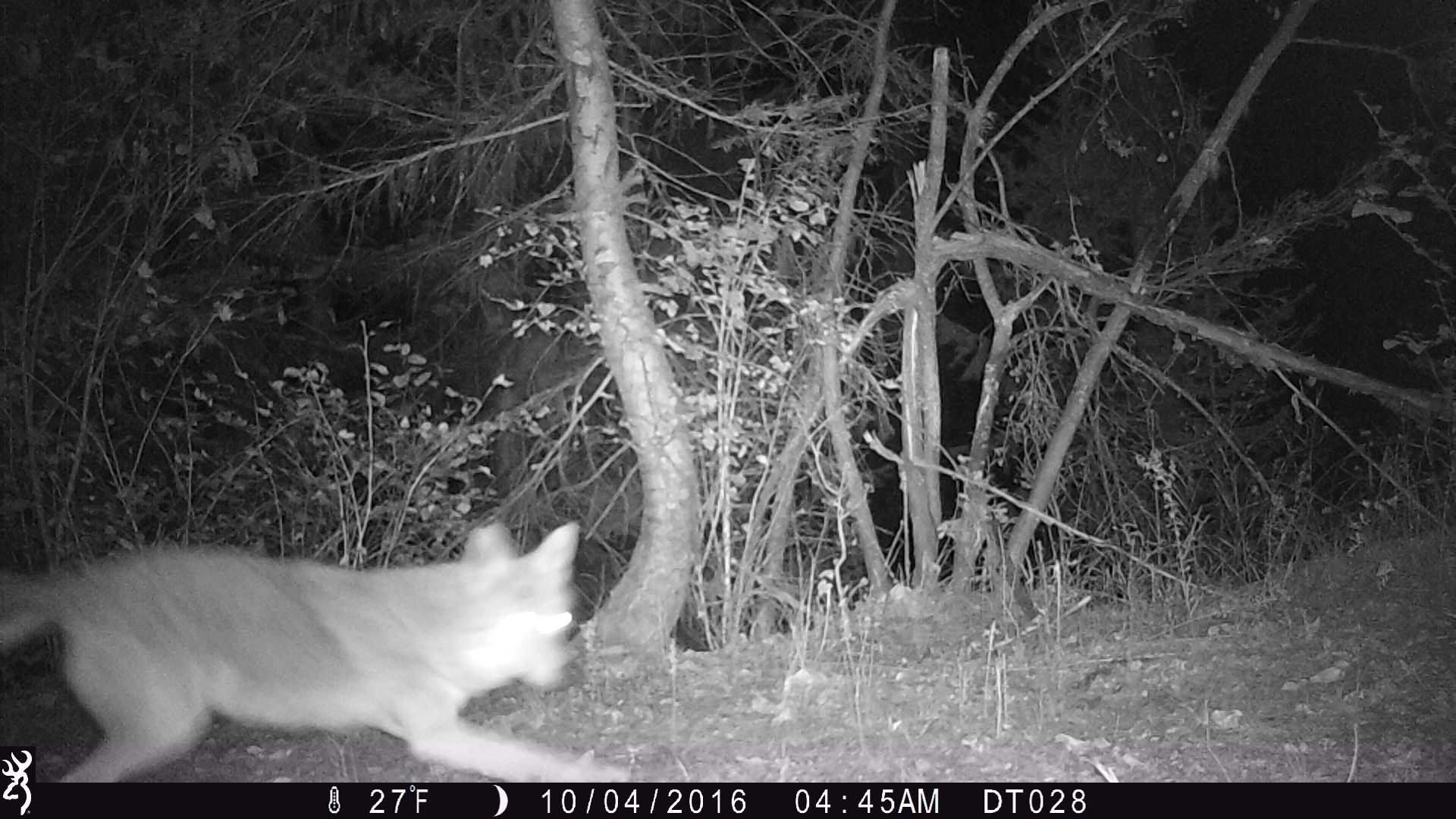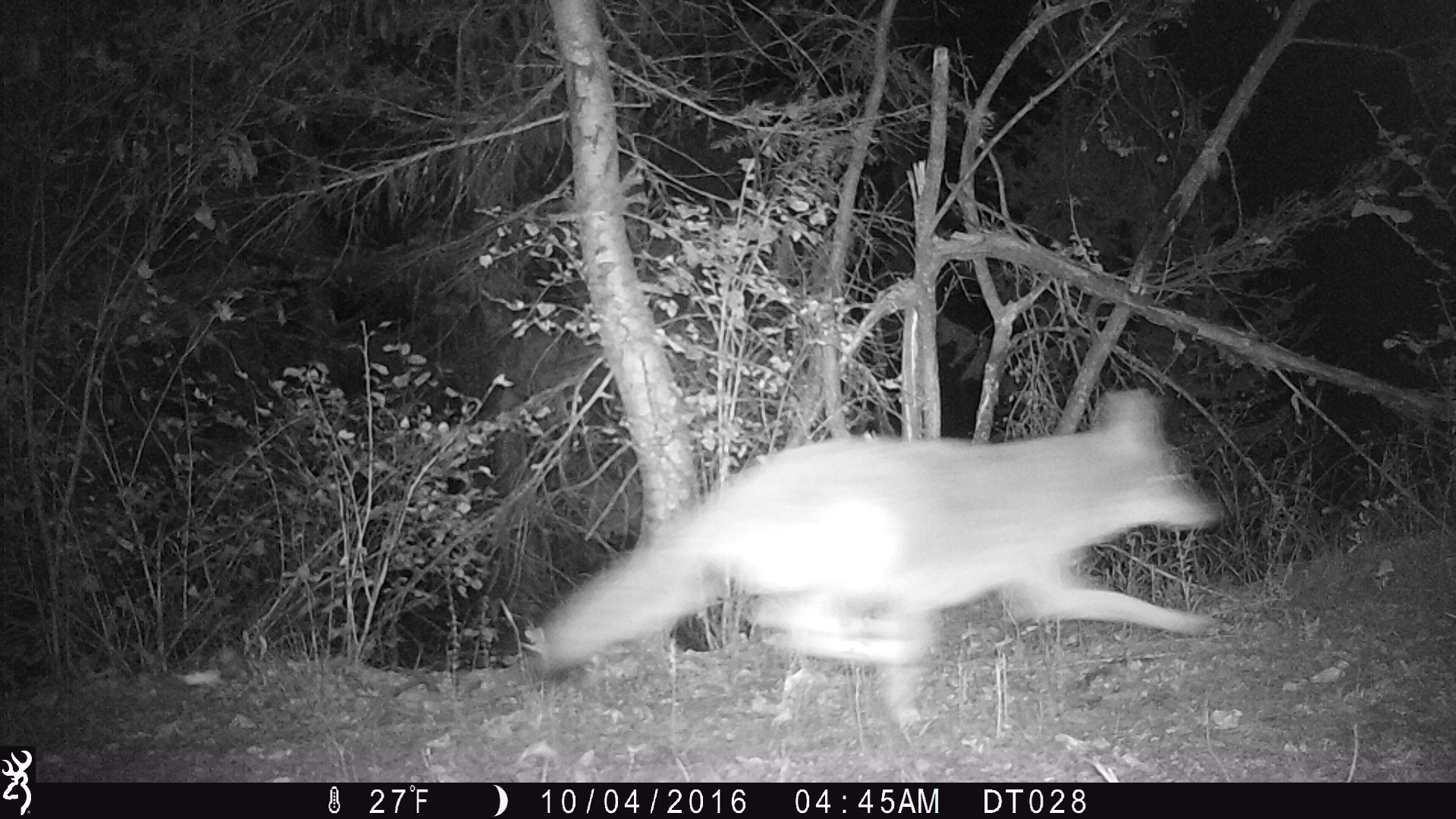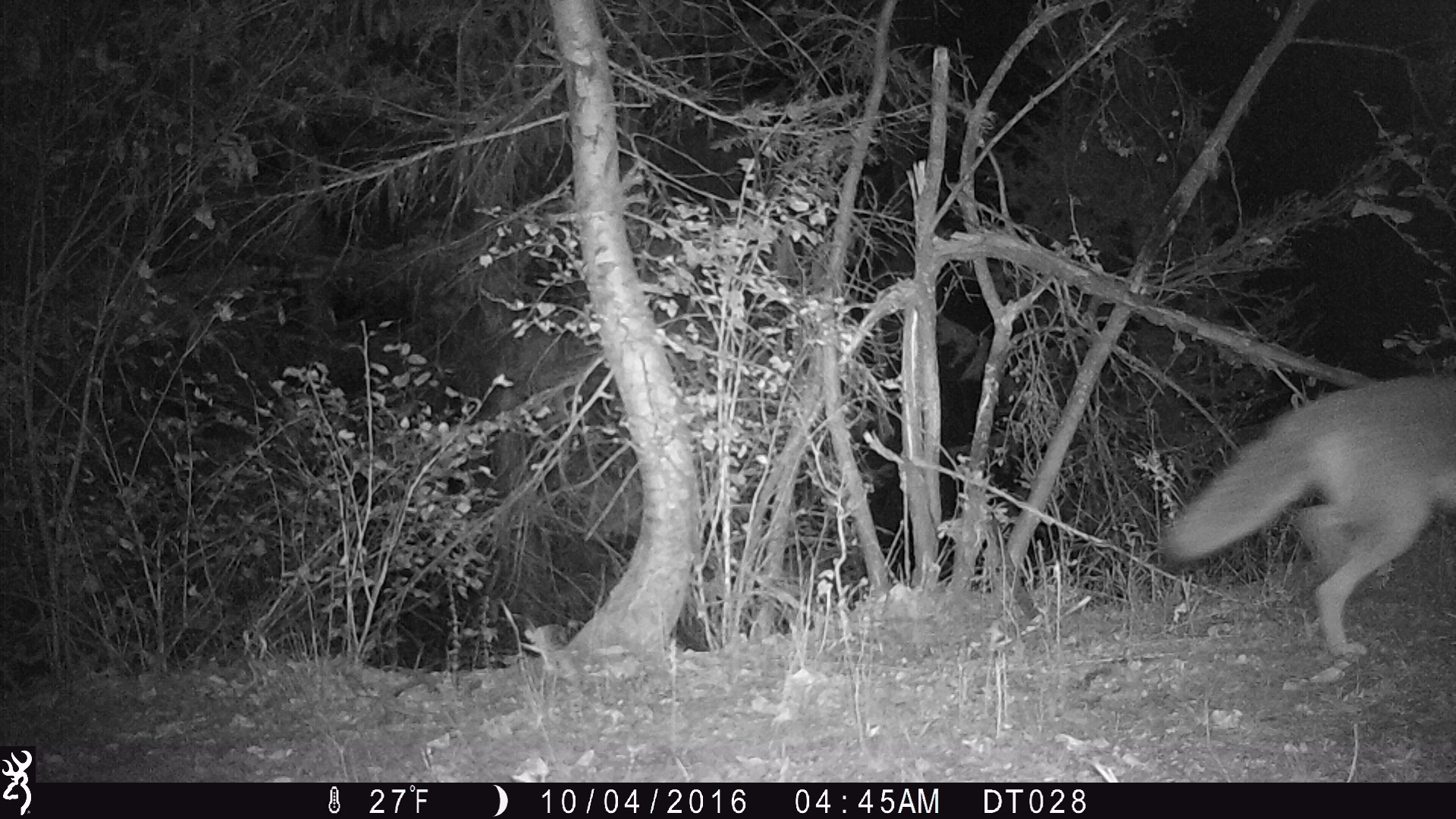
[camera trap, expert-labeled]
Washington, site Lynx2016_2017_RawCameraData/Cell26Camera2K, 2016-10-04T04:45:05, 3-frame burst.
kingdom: Animalia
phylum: Chordata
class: Mammalia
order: Carnivora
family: Canidae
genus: Canis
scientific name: Canis latrans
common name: coyote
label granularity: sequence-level